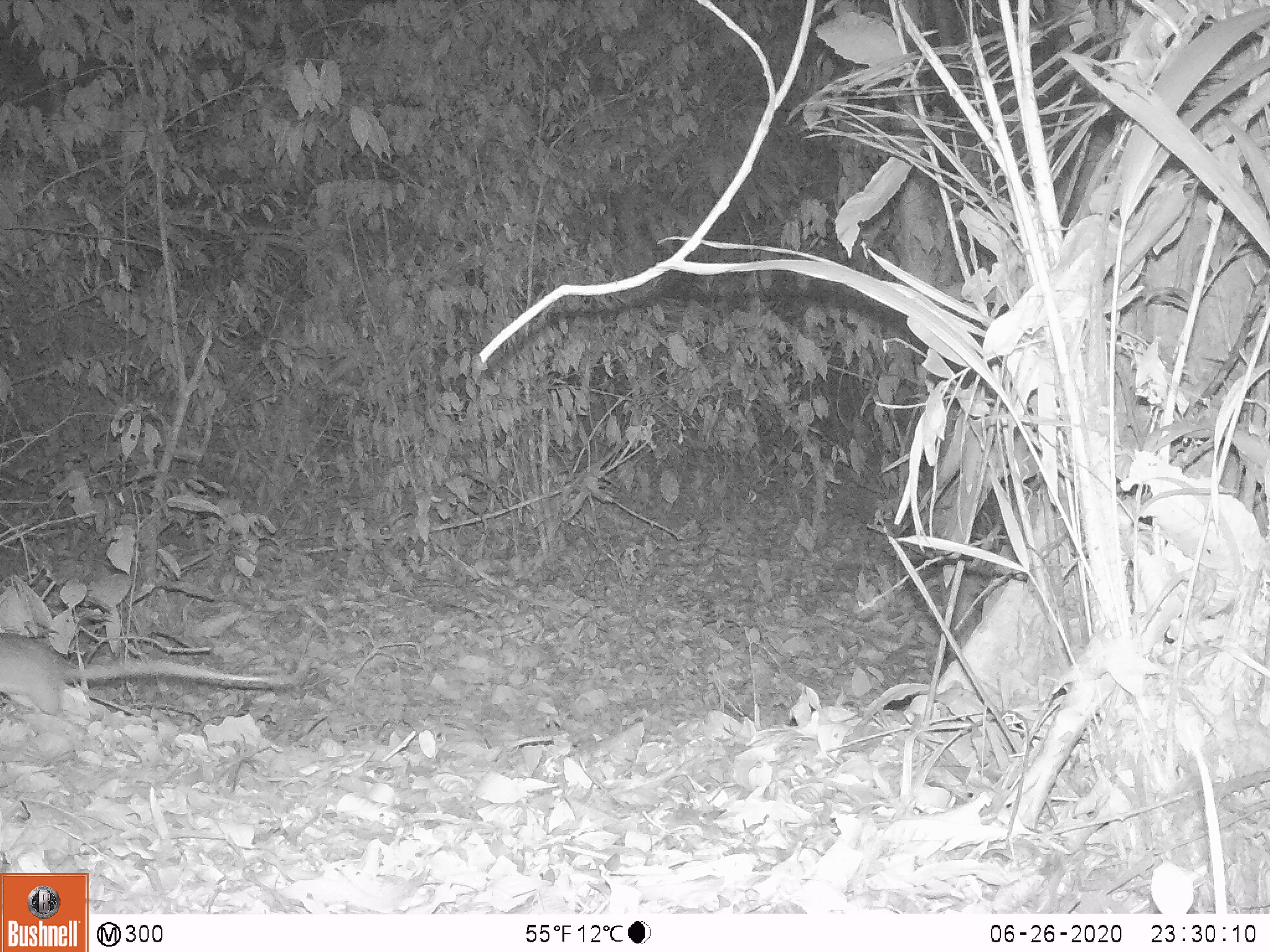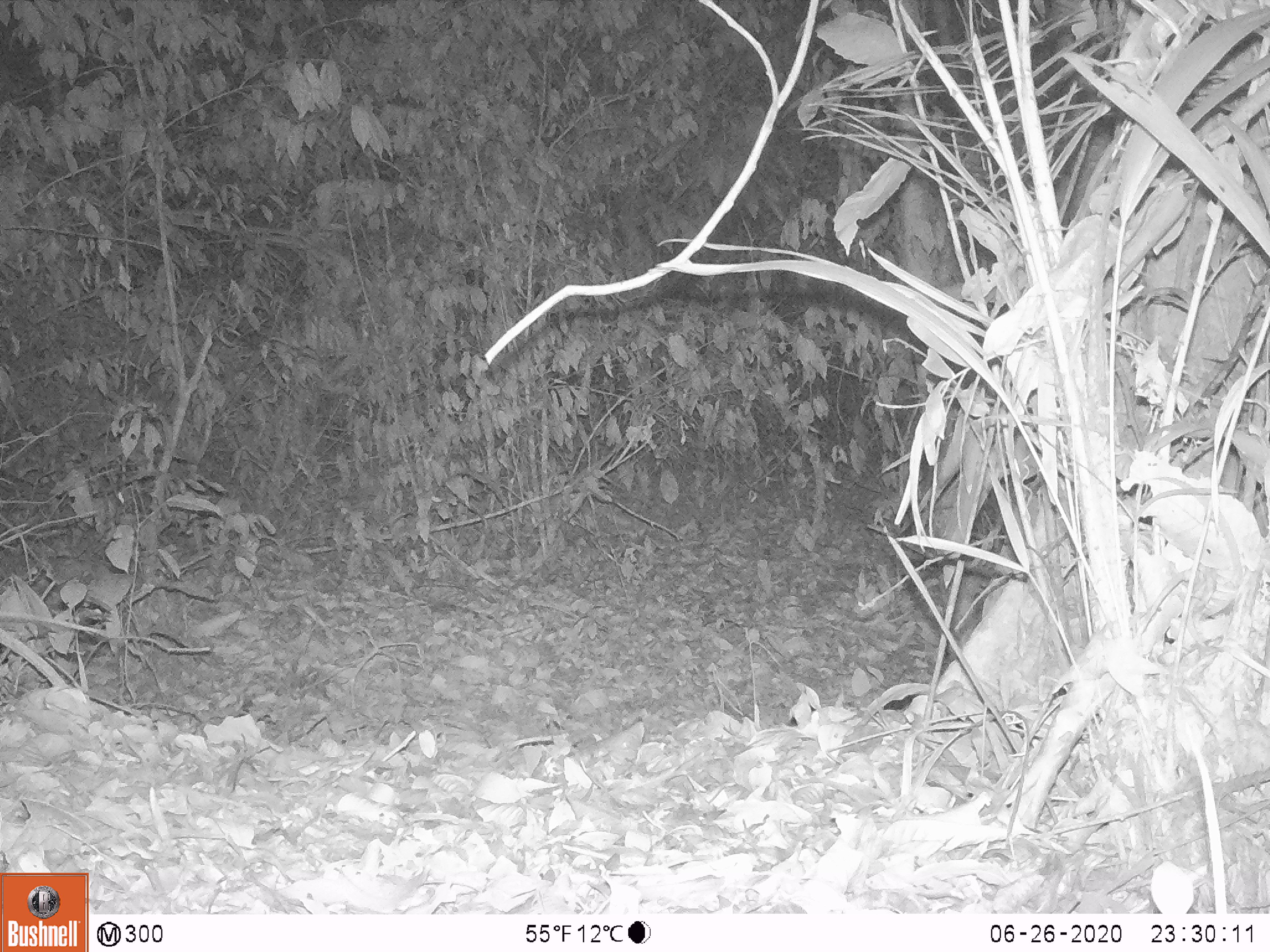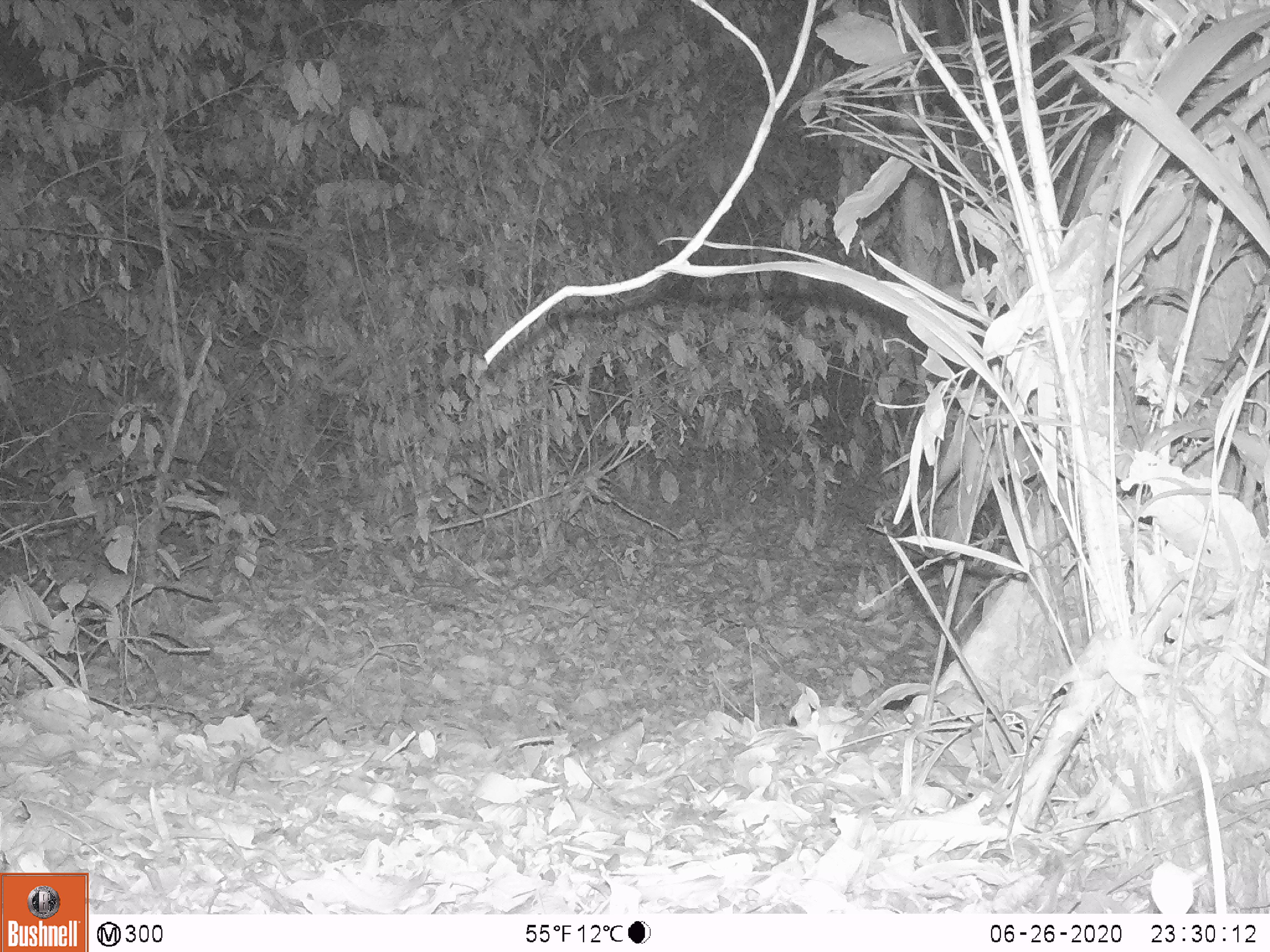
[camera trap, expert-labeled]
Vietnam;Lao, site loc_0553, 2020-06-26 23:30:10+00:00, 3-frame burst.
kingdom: Animalia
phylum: Chordata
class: Mammalia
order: Rodentia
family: Muridae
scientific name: Muridae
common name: old-world mice and rats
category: unidentified murid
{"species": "unidentified murid (old-world mice and rats) (Muridae)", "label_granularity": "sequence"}